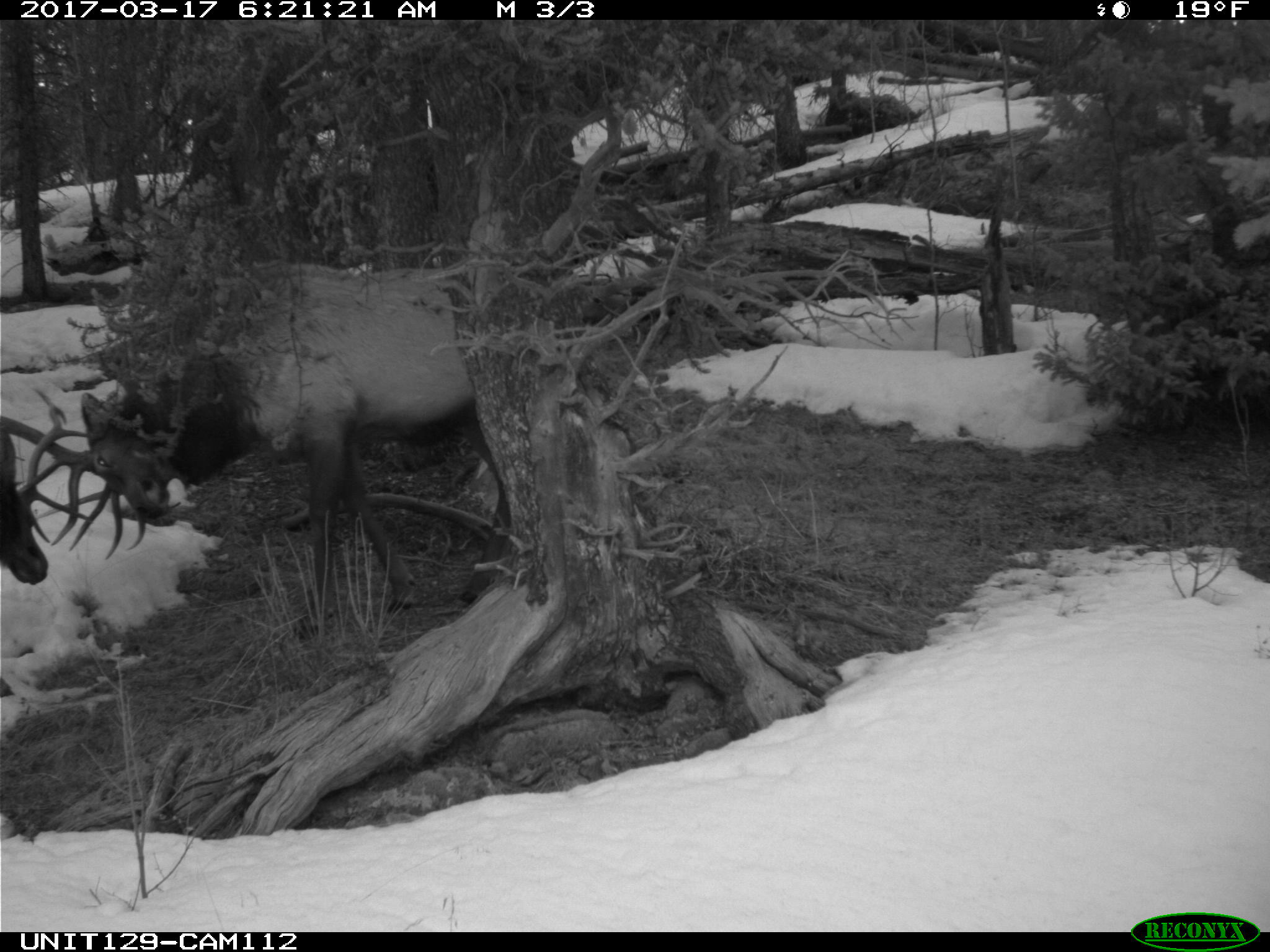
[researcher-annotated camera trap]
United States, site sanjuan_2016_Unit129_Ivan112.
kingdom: Animalia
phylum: Chordata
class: Mammalia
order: Artiodactyla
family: Cervidae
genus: Cervus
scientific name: Cervus elaphus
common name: red deer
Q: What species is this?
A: Cervus elaphus (red deer).